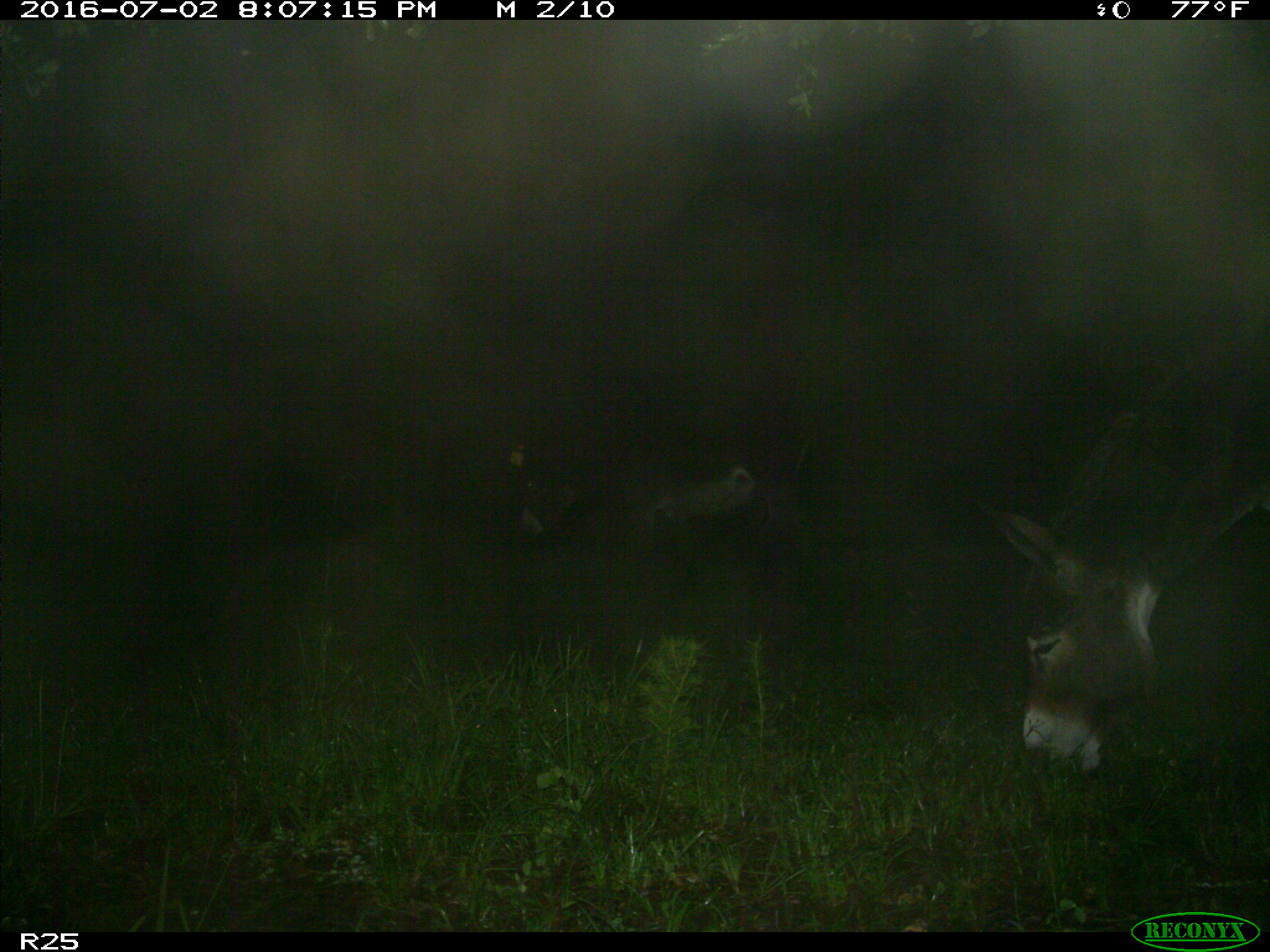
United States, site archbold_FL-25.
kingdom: Animalia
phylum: Chordata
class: Mammalia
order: Artiodactyla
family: Bovidae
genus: Bos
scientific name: Bos taurus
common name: domestic cow